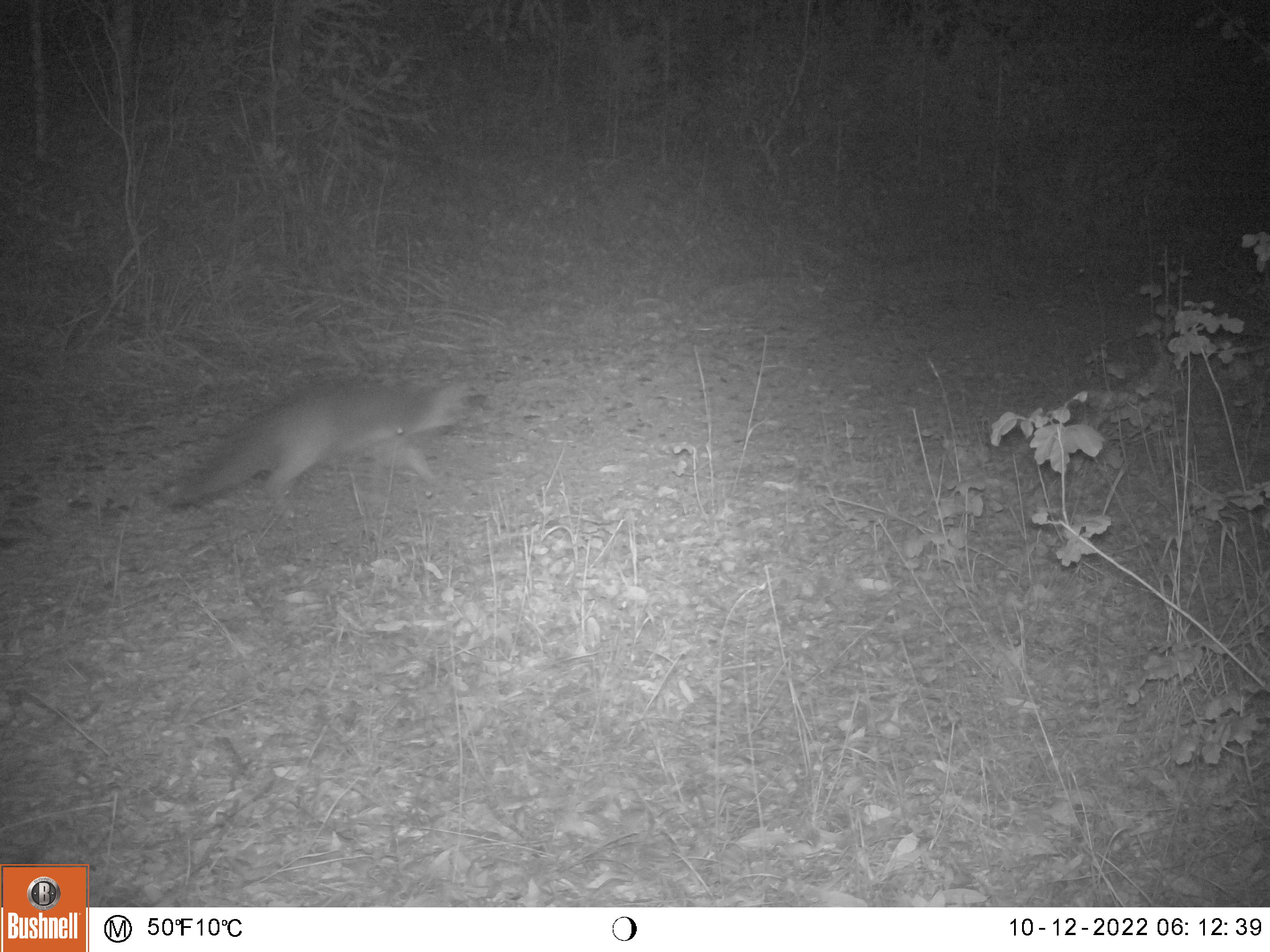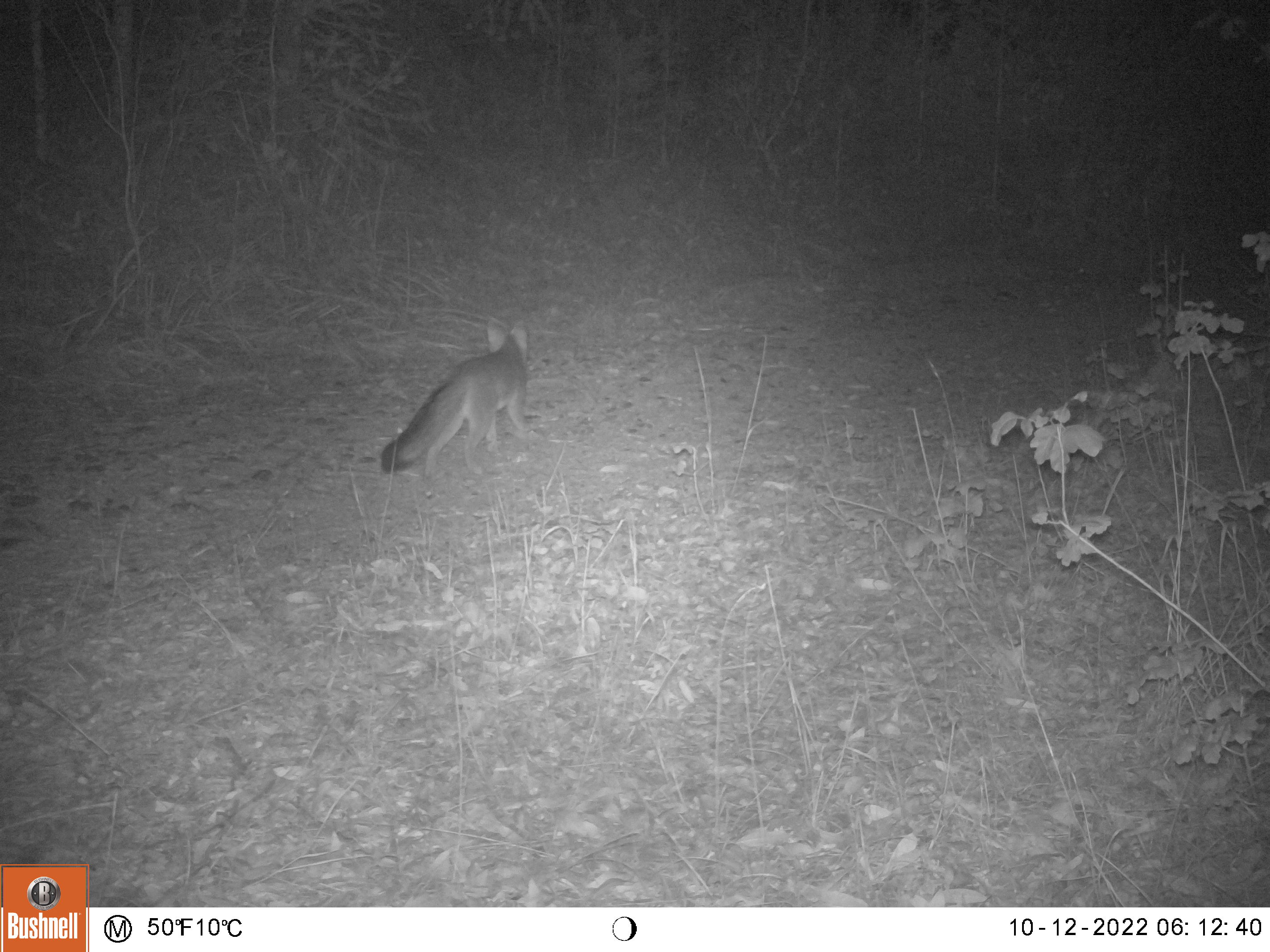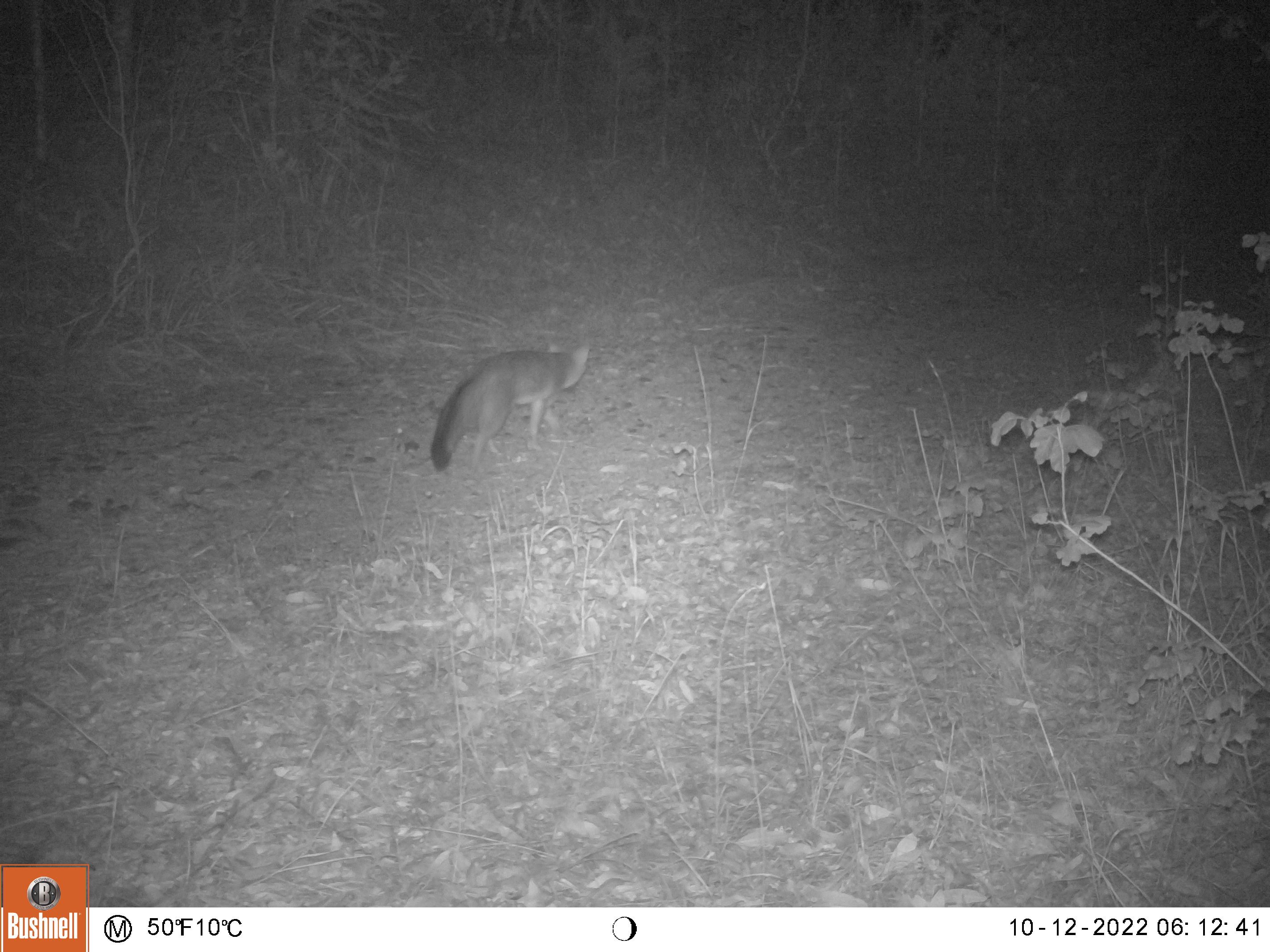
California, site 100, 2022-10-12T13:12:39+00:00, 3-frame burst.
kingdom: Animalia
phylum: Chordata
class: Mammalia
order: Carnivora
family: Canidae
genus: Urocyon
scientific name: Urocyon cinereoargenteus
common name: gray fox